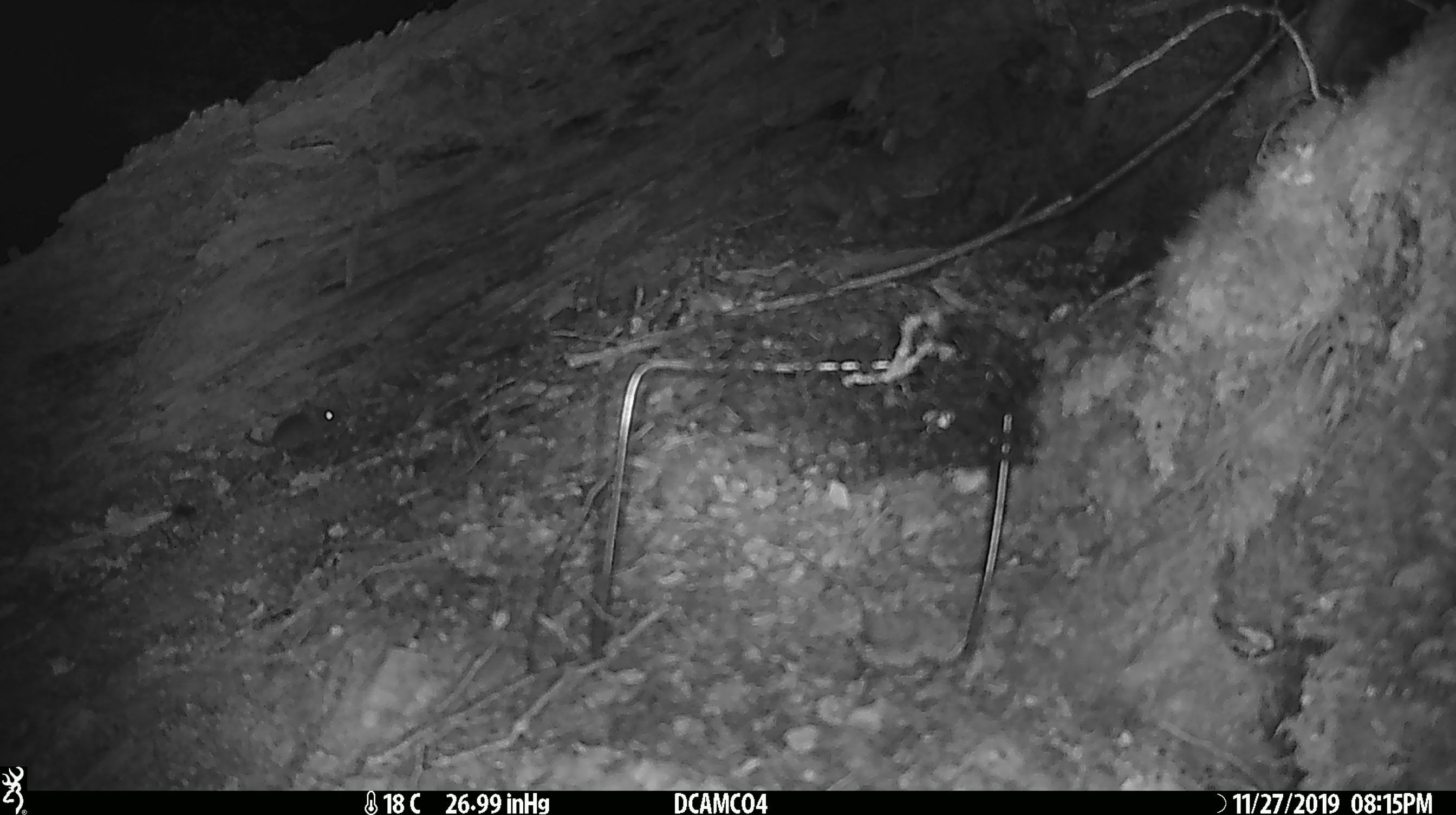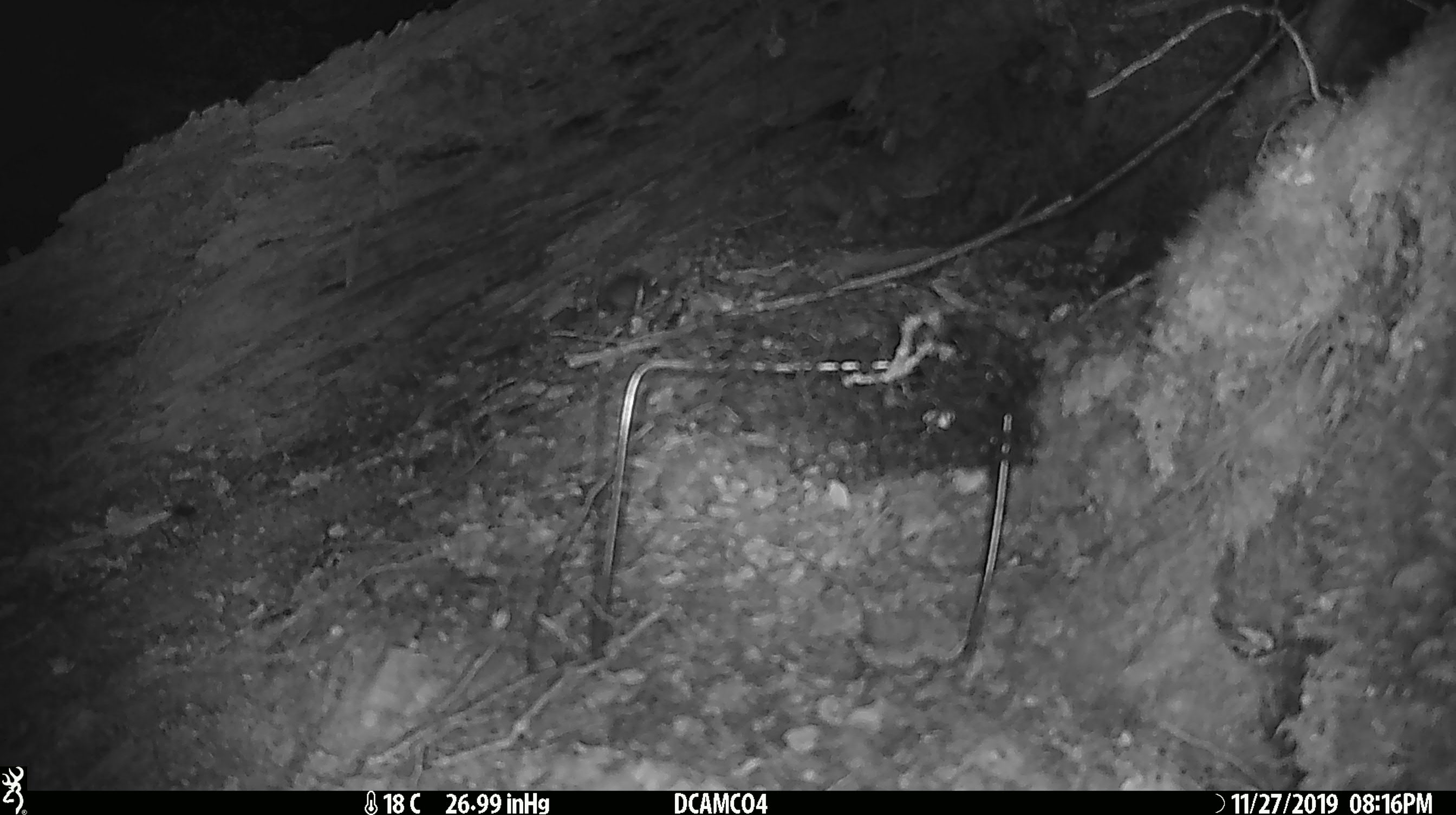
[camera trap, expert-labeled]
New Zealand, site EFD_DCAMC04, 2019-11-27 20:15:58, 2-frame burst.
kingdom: Animalia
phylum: Chordata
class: Mammalia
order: Rodentia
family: Muridae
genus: Mus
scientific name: Mus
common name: mouse